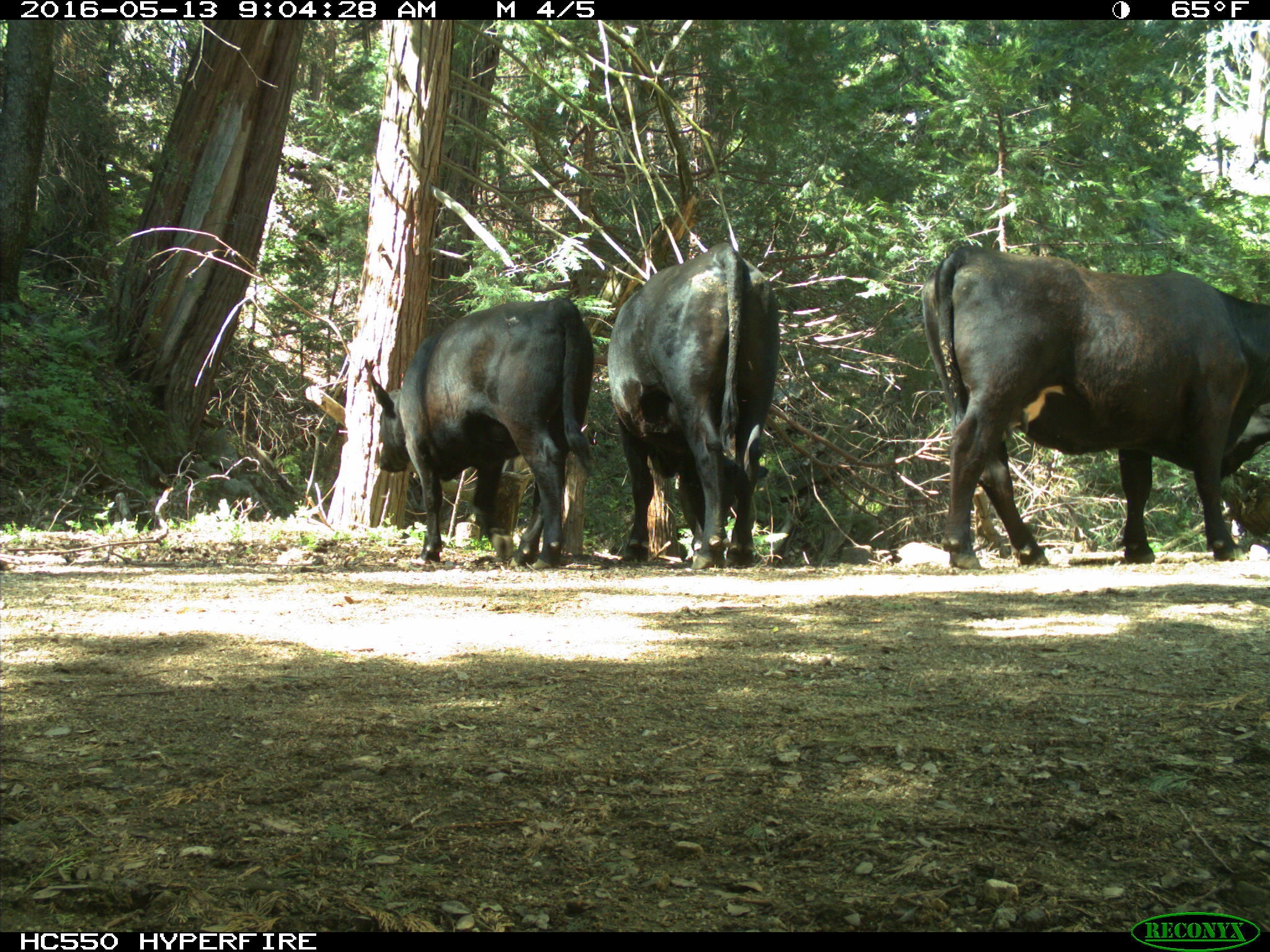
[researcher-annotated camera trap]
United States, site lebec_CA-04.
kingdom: Animalia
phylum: Chordata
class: Mammalia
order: Artiodactyla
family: Bovidae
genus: Bos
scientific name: Bos taurus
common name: domestic cow